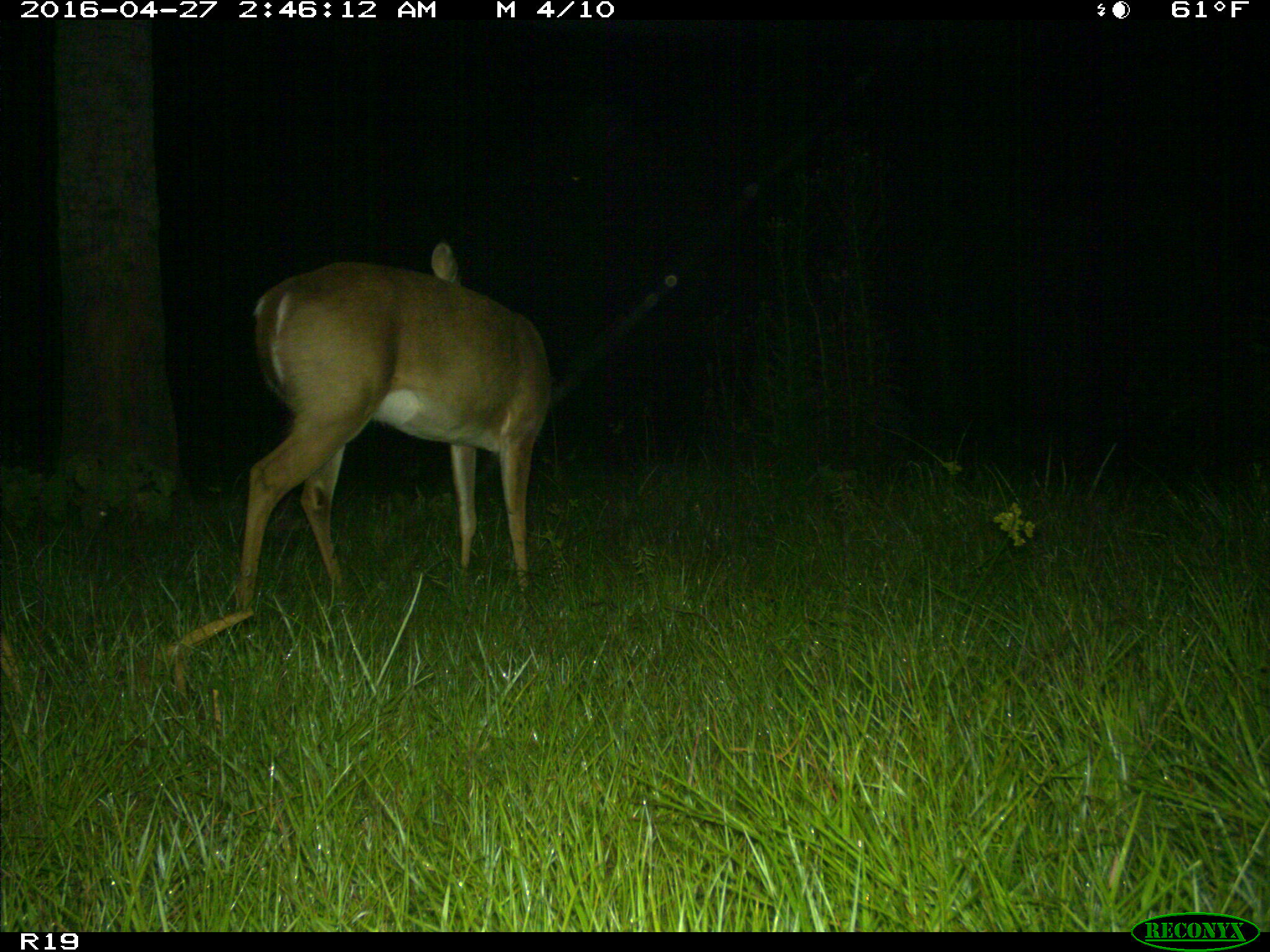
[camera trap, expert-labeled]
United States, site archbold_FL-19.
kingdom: Animalia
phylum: Chordata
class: Mammalia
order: Artiodactyla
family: Cervidae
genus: Odocoileus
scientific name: Odocoileus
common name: deer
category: unidentified deer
Unidentified deer (deer) (Odocoileus).